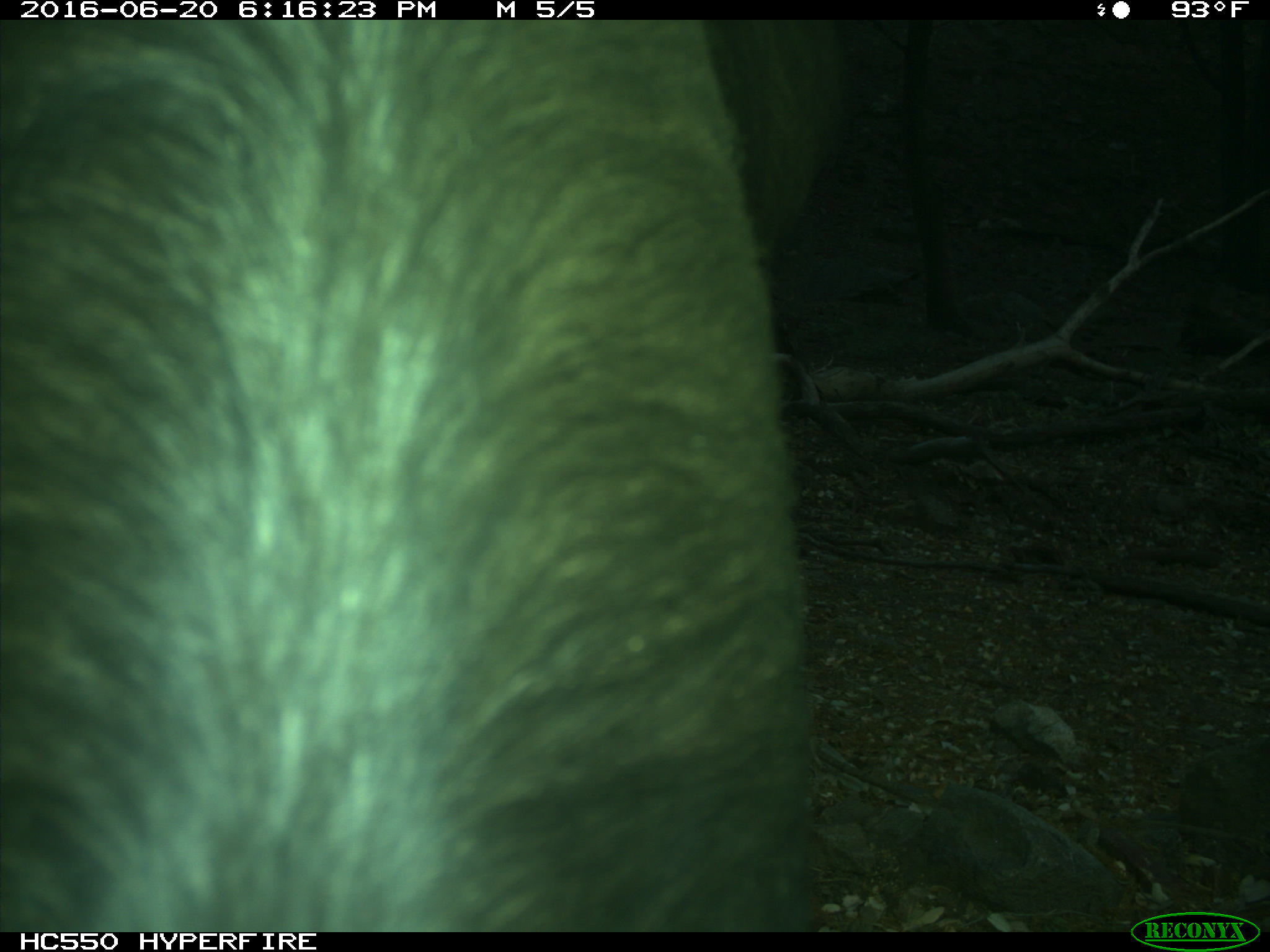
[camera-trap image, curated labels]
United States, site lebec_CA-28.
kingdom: Animalia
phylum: Chordata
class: Mammalia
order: Artiodactyla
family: Bovidae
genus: Bos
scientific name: Bos taurus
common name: domestic cow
Bos taurus (domestic cow).